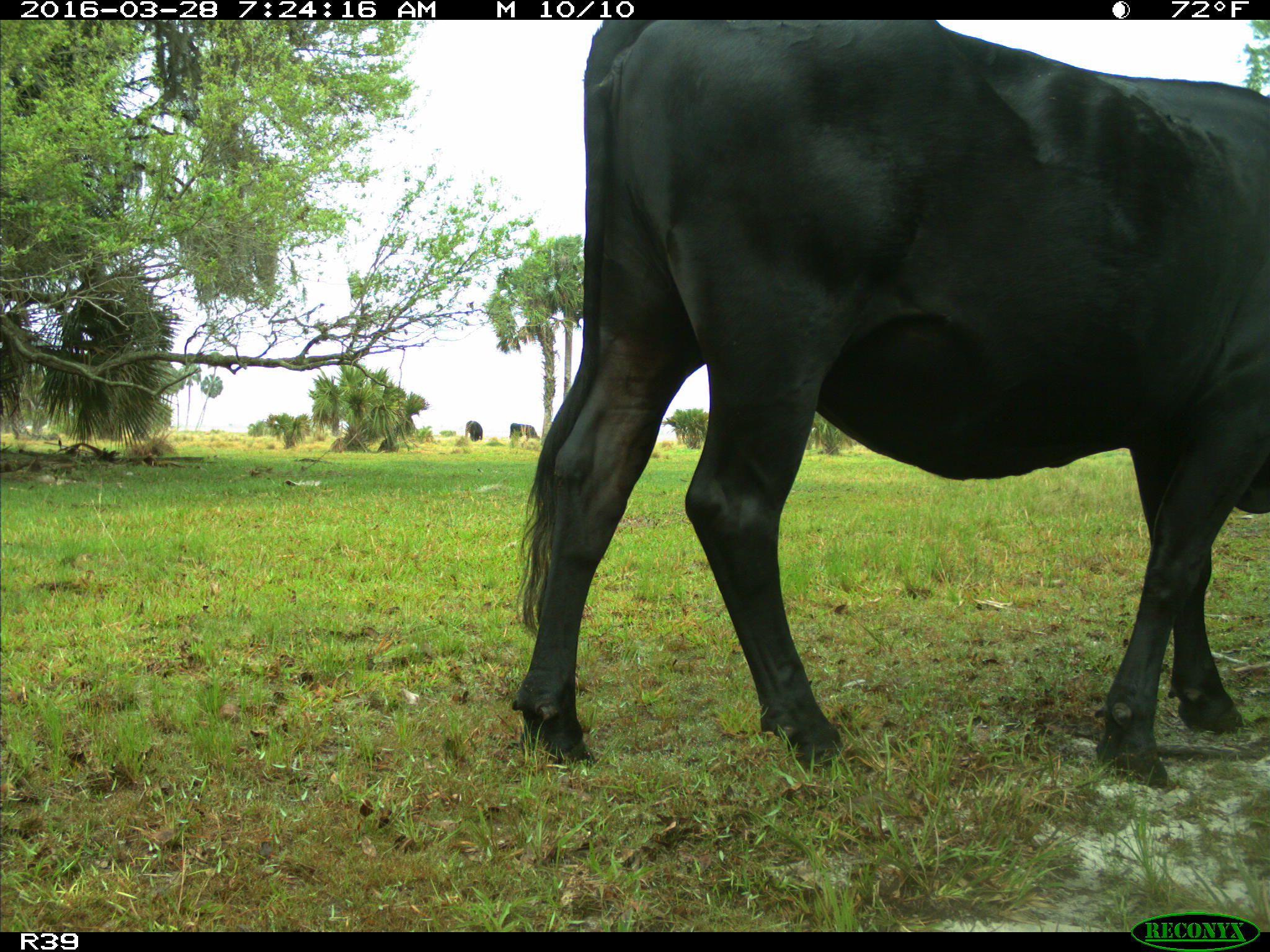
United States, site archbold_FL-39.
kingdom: Animalia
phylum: Chordata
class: Mammalia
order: Artiodactyla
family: Bovidae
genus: Bos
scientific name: Bos taurus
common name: domestic cow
Bos taurus (domestic cow).